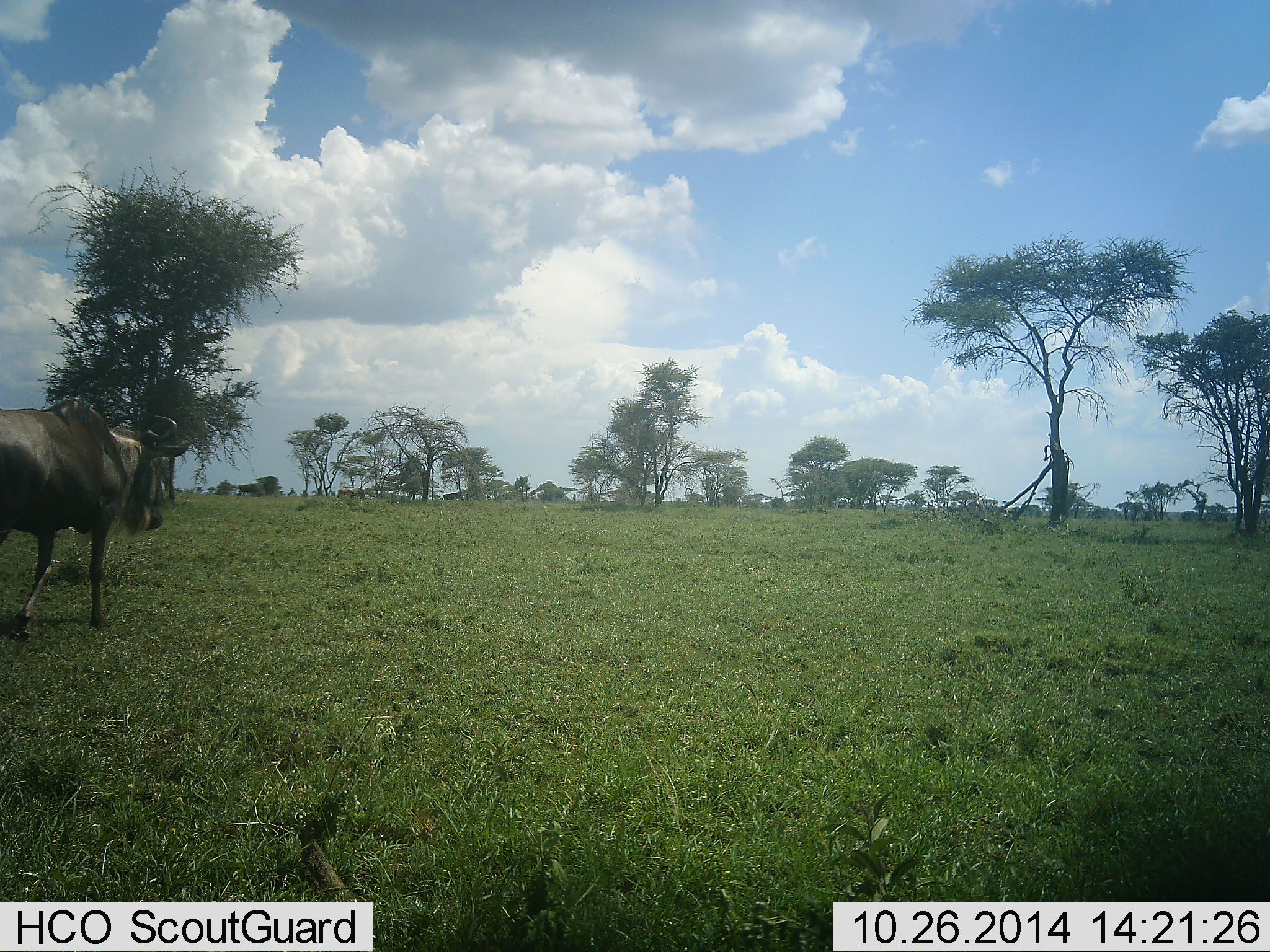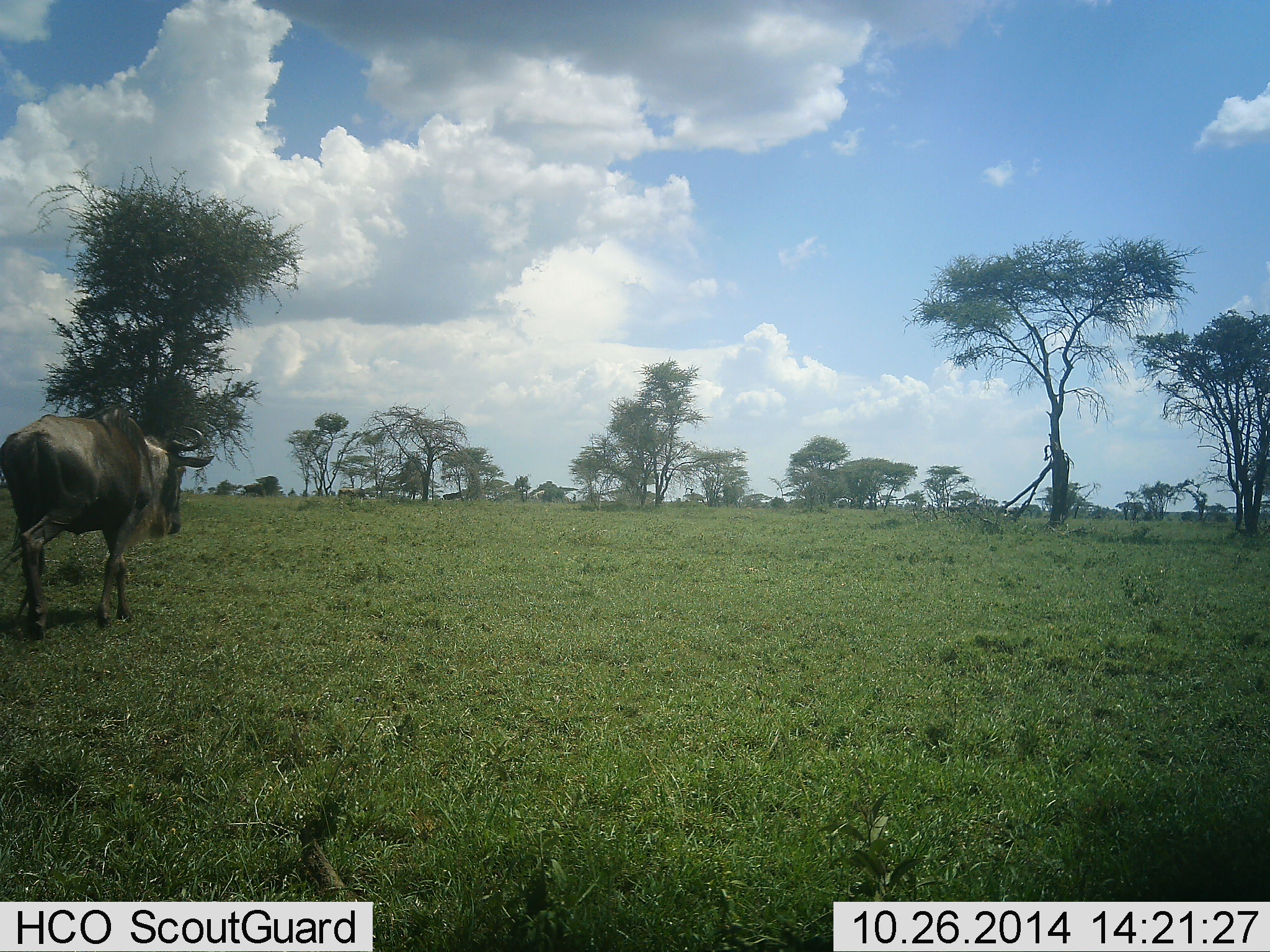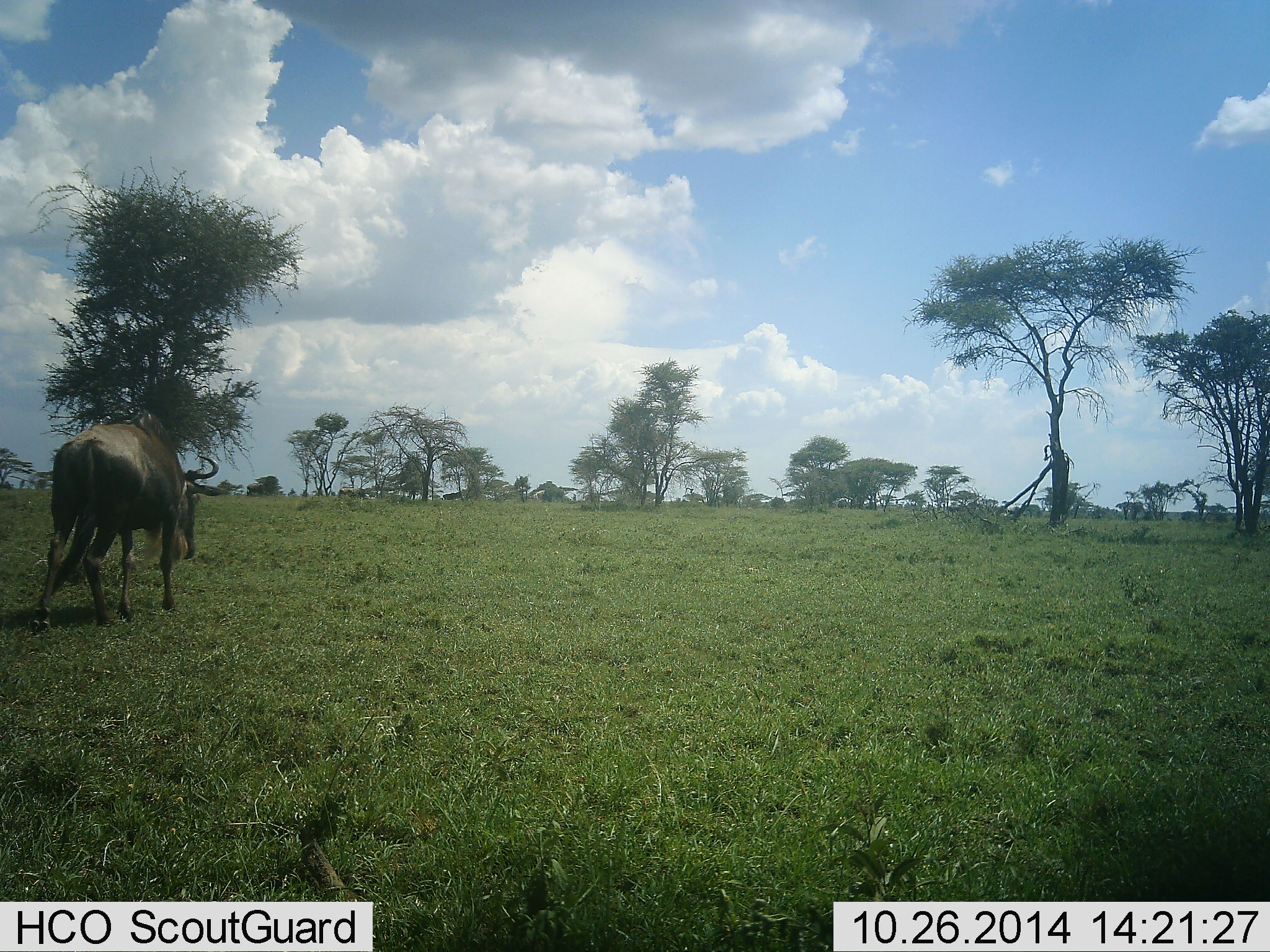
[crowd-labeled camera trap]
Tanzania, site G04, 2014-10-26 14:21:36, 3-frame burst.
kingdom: Animalia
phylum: Chordata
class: Mammalia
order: Artiodactyla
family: Bovidae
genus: Connochaetes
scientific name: Connochaetes taurinus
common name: blue wildebeest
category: wildebeest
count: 2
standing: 30%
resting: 0%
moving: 100%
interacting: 0%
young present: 0%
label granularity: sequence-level